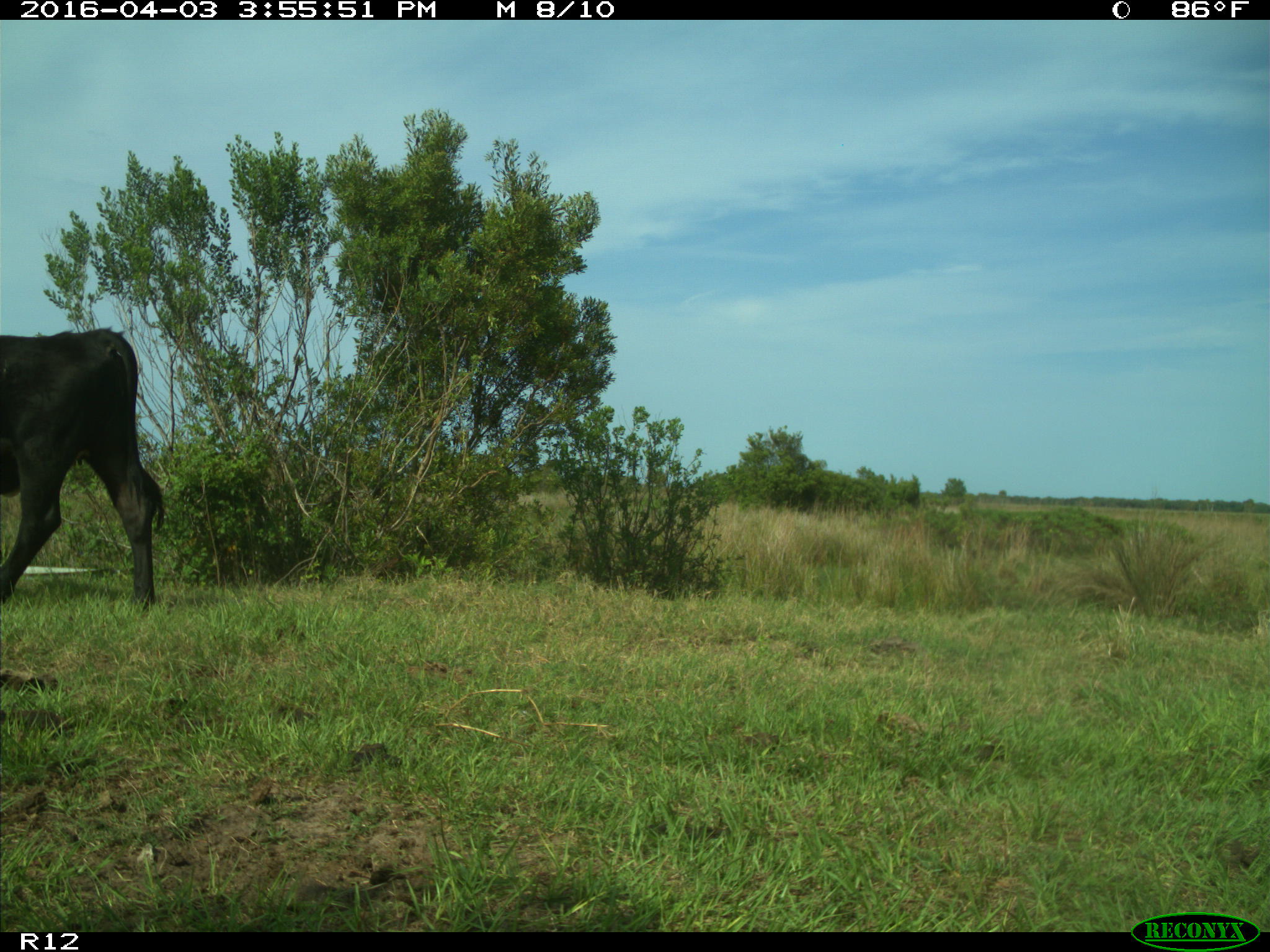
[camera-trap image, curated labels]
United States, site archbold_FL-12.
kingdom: Animalia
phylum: Chordata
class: Mammalia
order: Artiodactyla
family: Bovidae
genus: Bos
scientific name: Bos taurus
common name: domestic cow